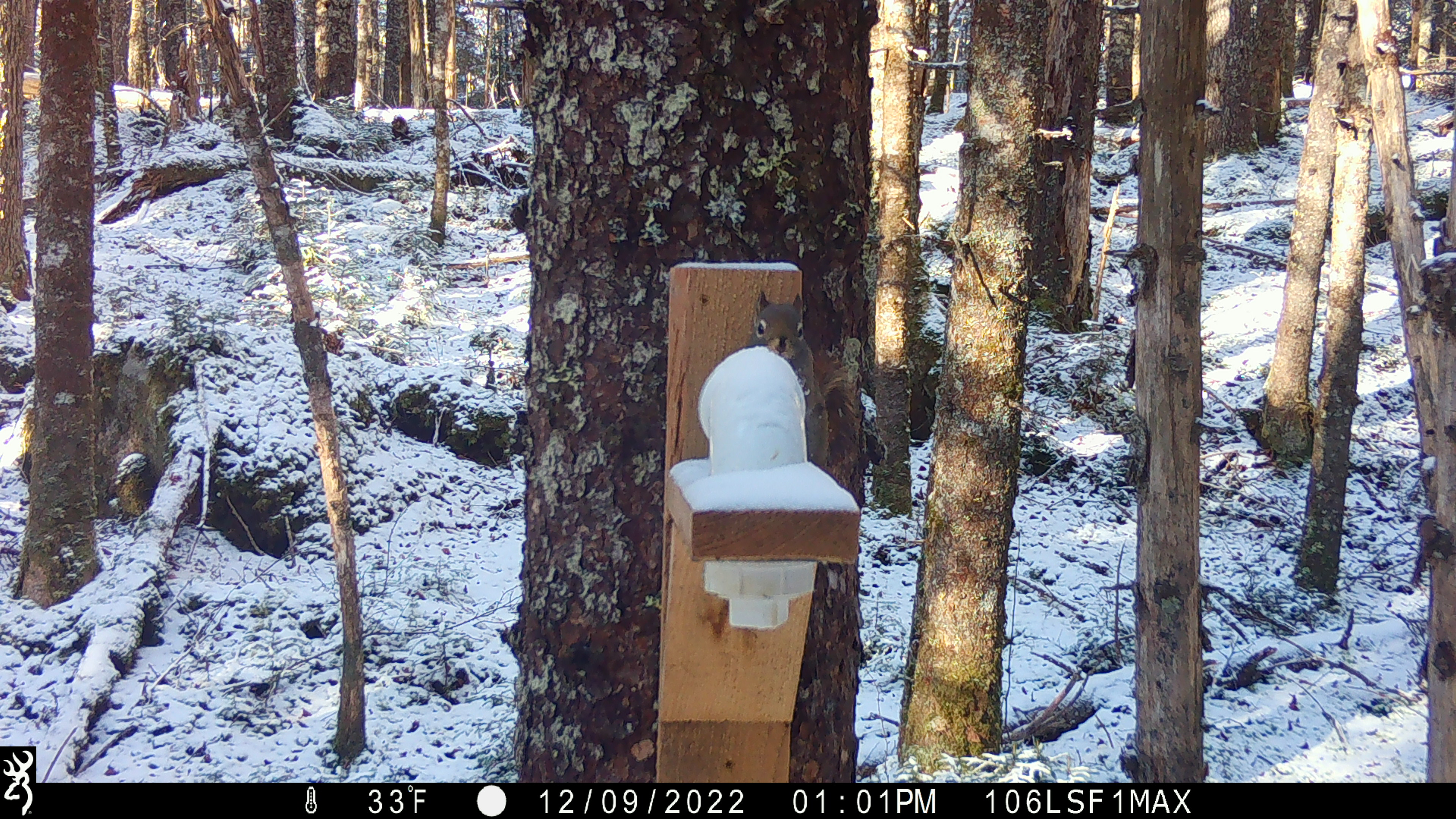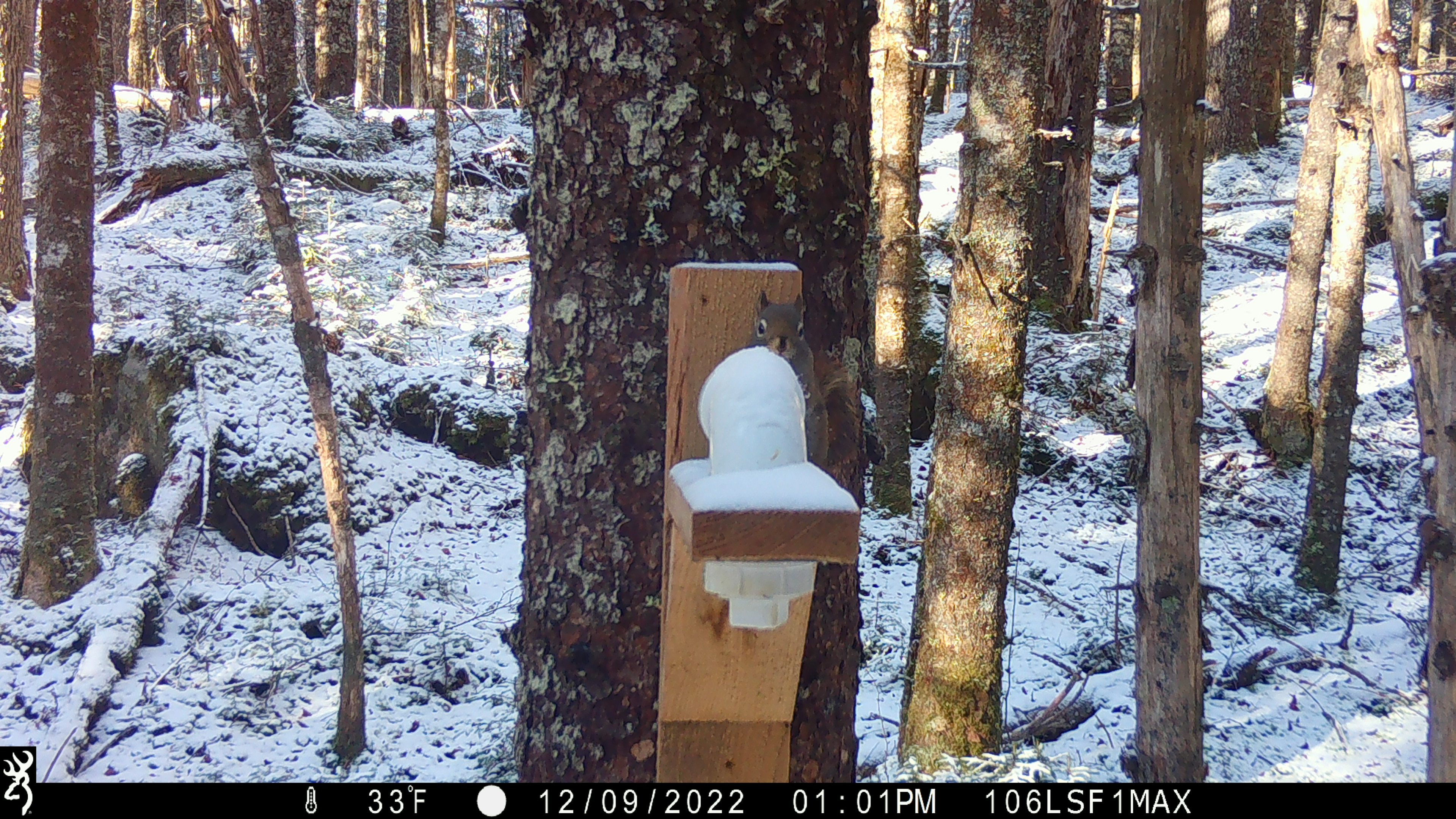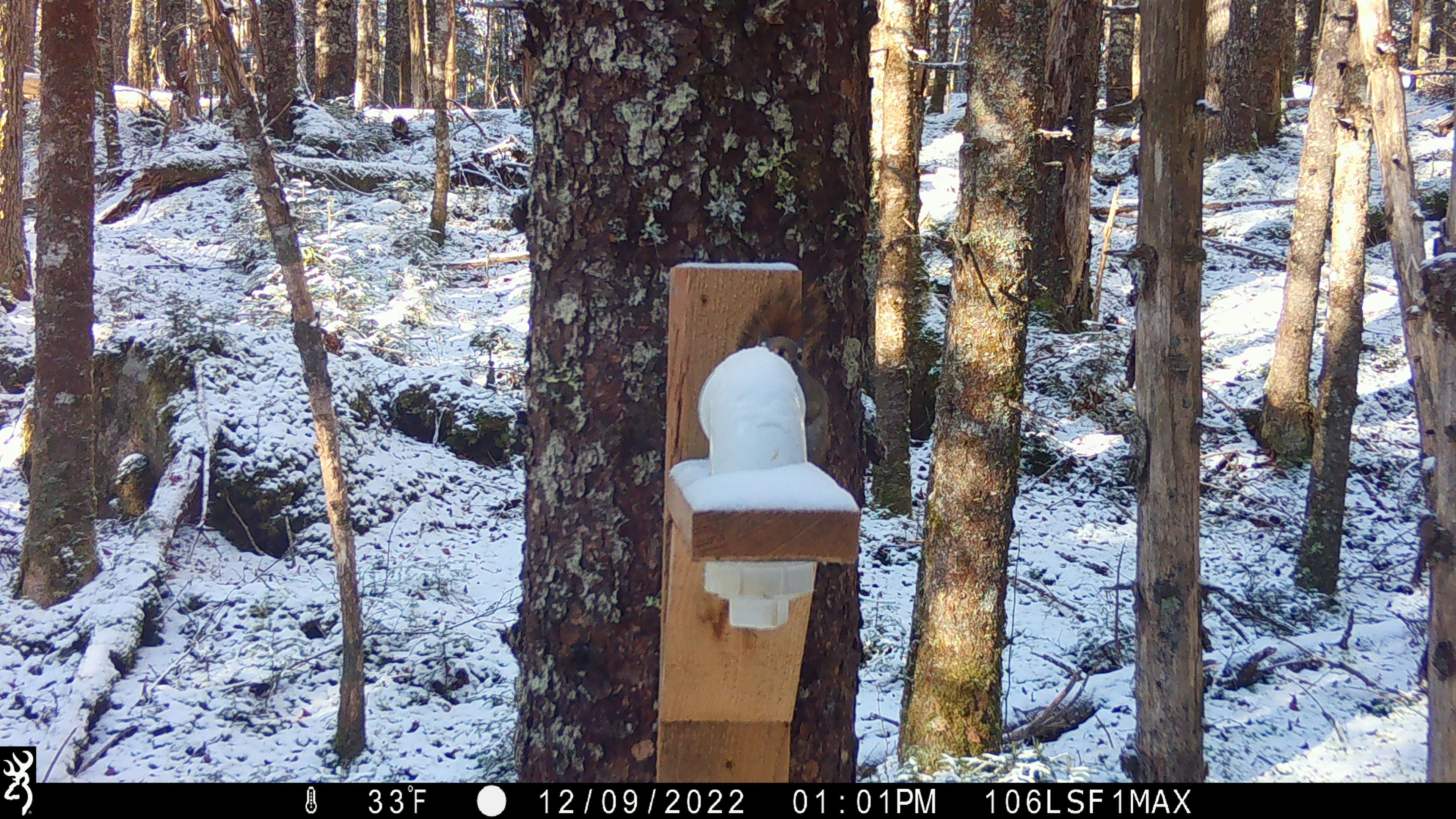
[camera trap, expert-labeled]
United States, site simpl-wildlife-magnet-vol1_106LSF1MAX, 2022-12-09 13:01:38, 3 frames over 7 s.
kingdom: Animalia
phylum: Chordata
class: Mammalia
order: Rodentia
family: Sciuridae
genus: Tamiasciurus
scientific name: Tamiasciurus hudsonicus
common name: red squirrel